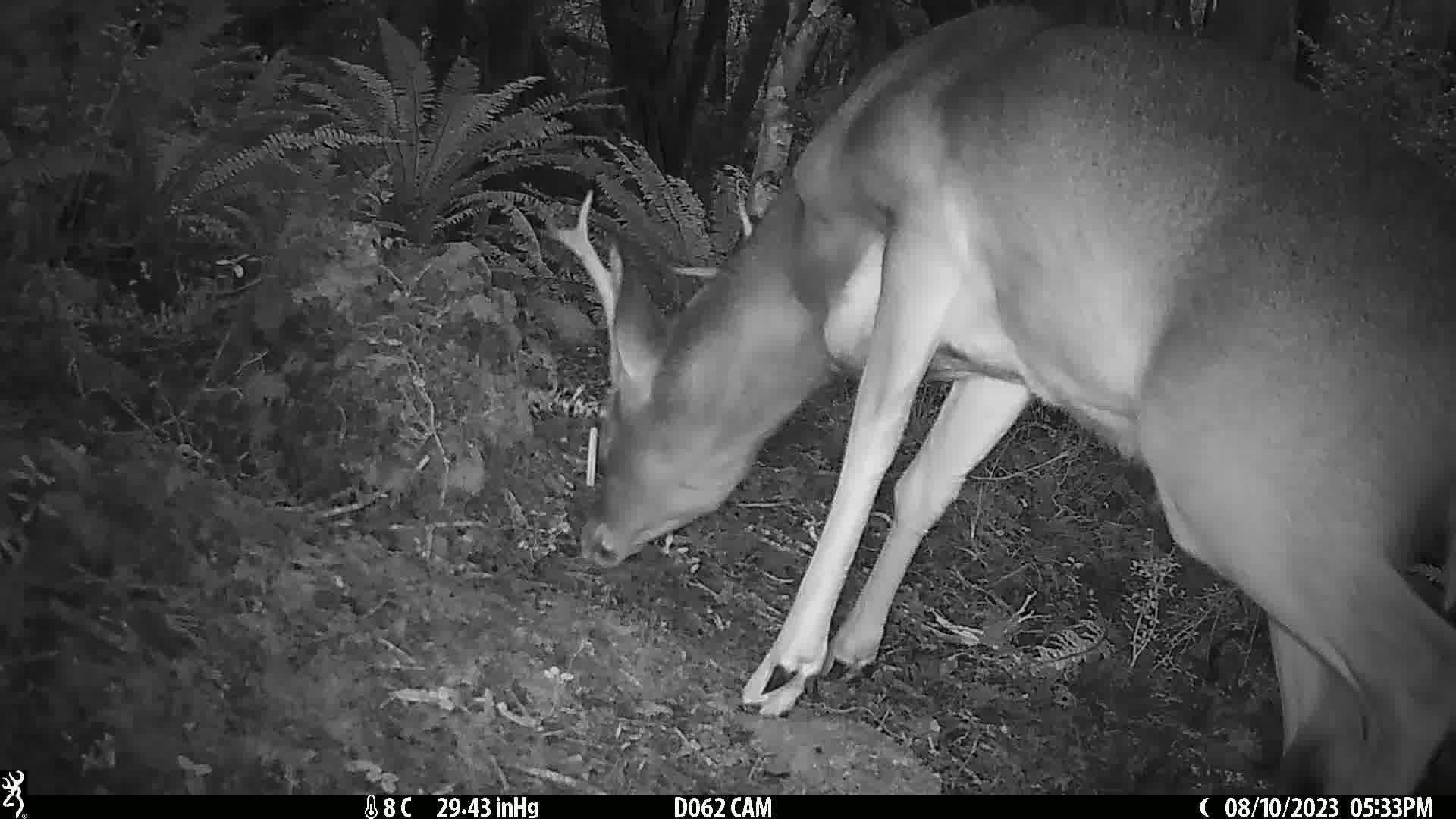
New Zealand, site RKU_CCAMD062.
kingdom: Animalia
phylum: Chordata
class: Mammalia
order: Artiodactyla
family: Cervidae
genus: Odocoileus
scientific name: Odocoileus virginianus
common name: white-tailed deer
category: white tailed deer